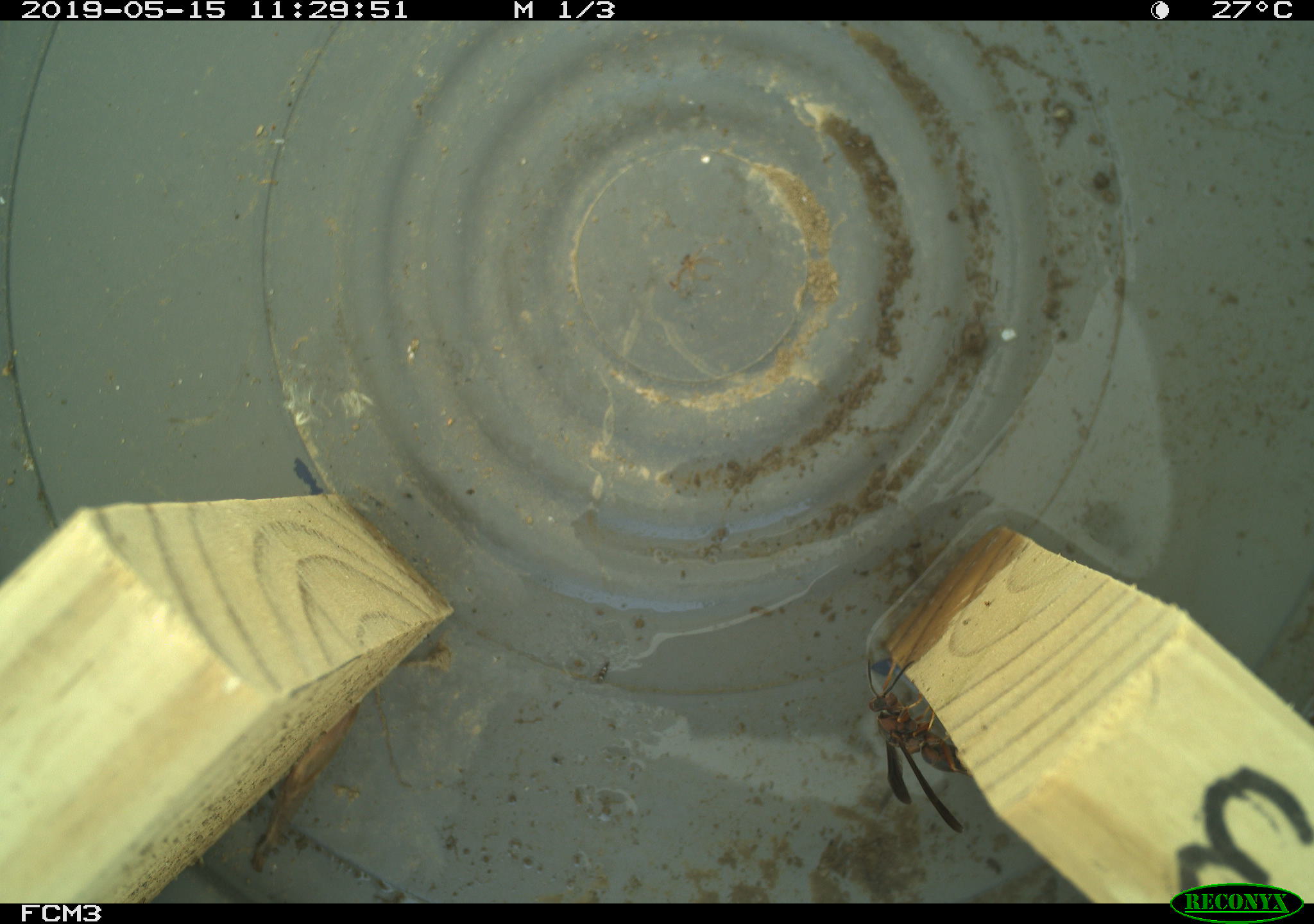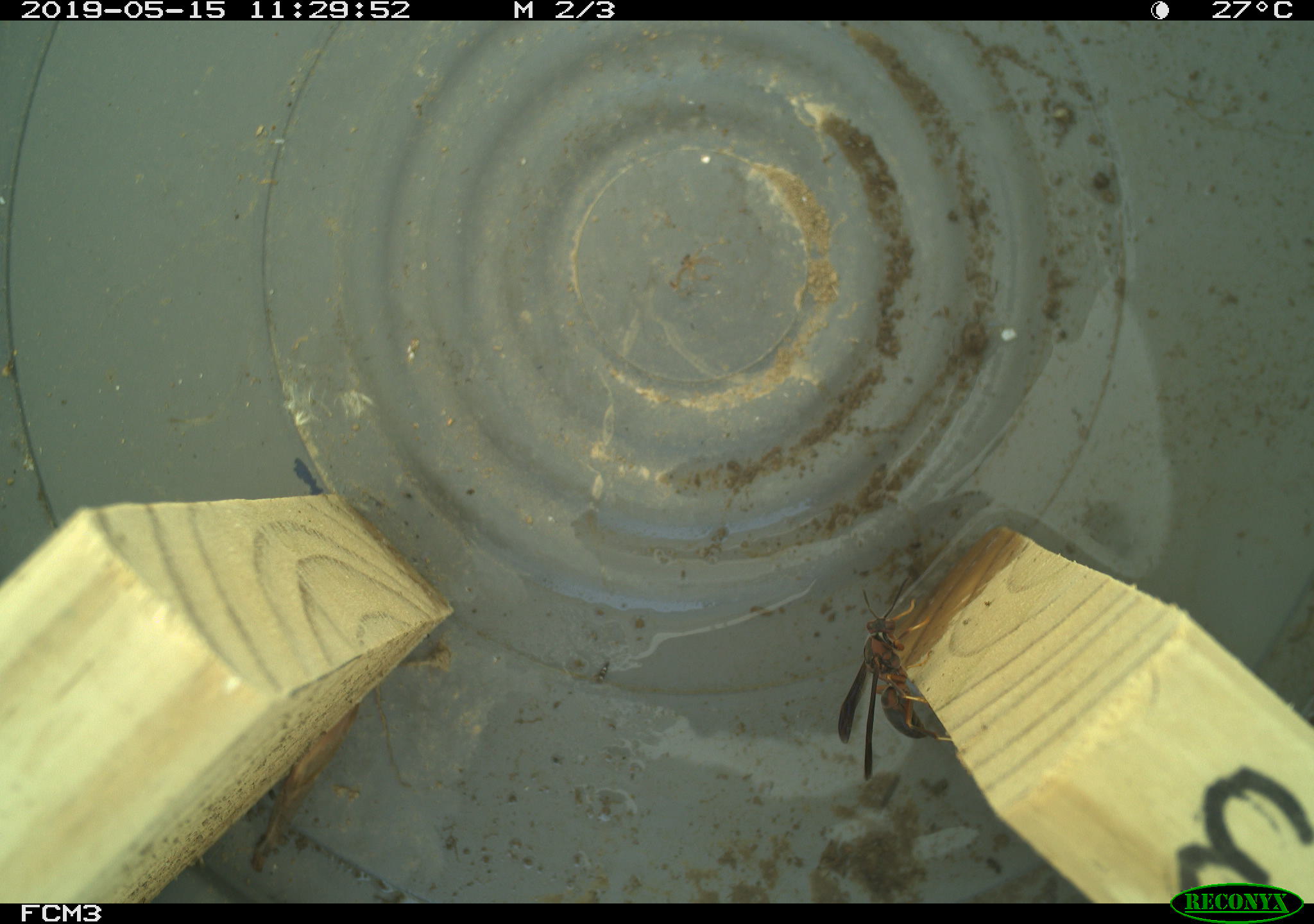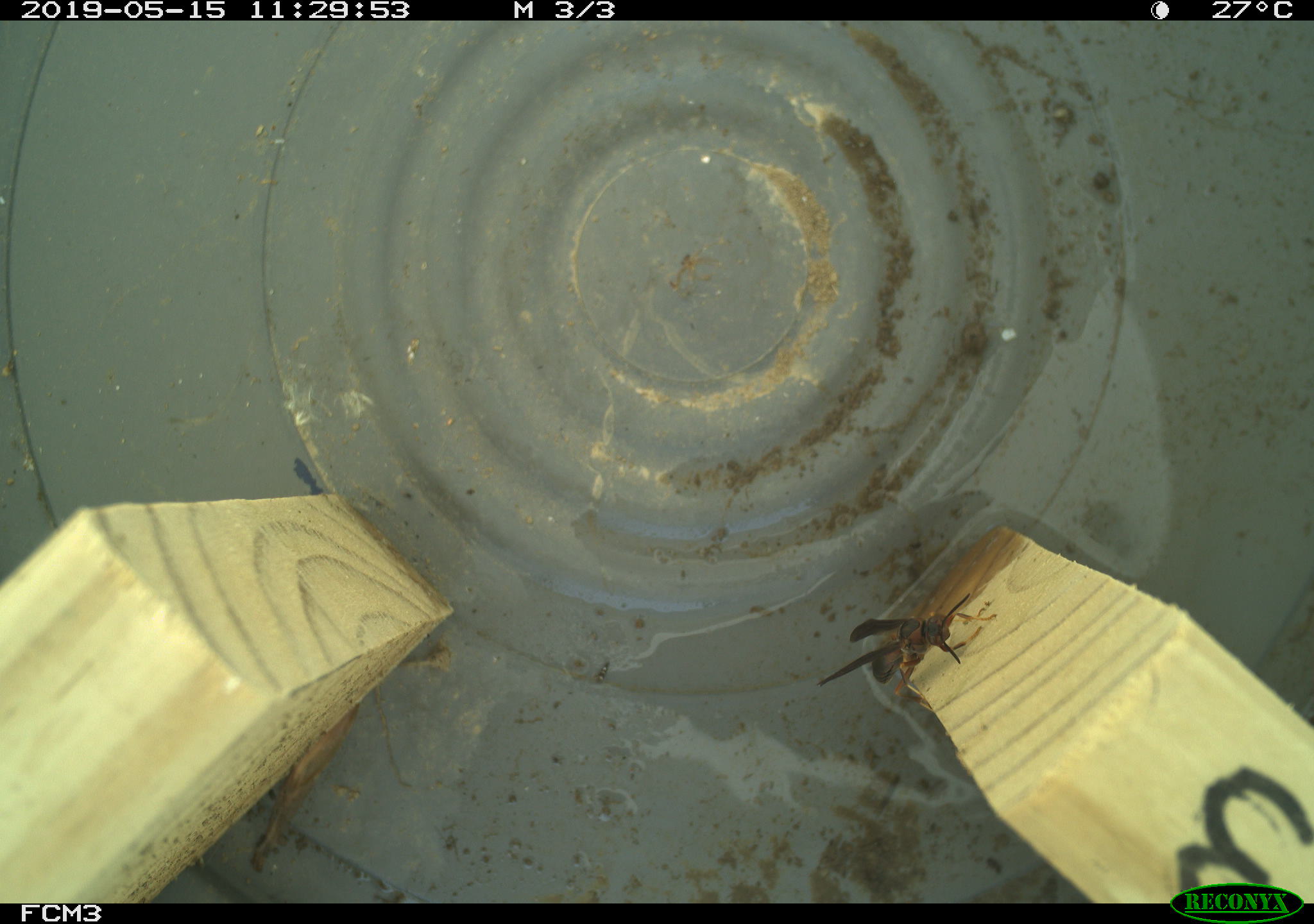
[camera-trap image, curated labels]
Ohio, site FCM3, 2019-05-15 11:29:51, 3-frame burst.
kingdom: Animalia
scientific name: Animalia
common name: animal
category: invertebrate